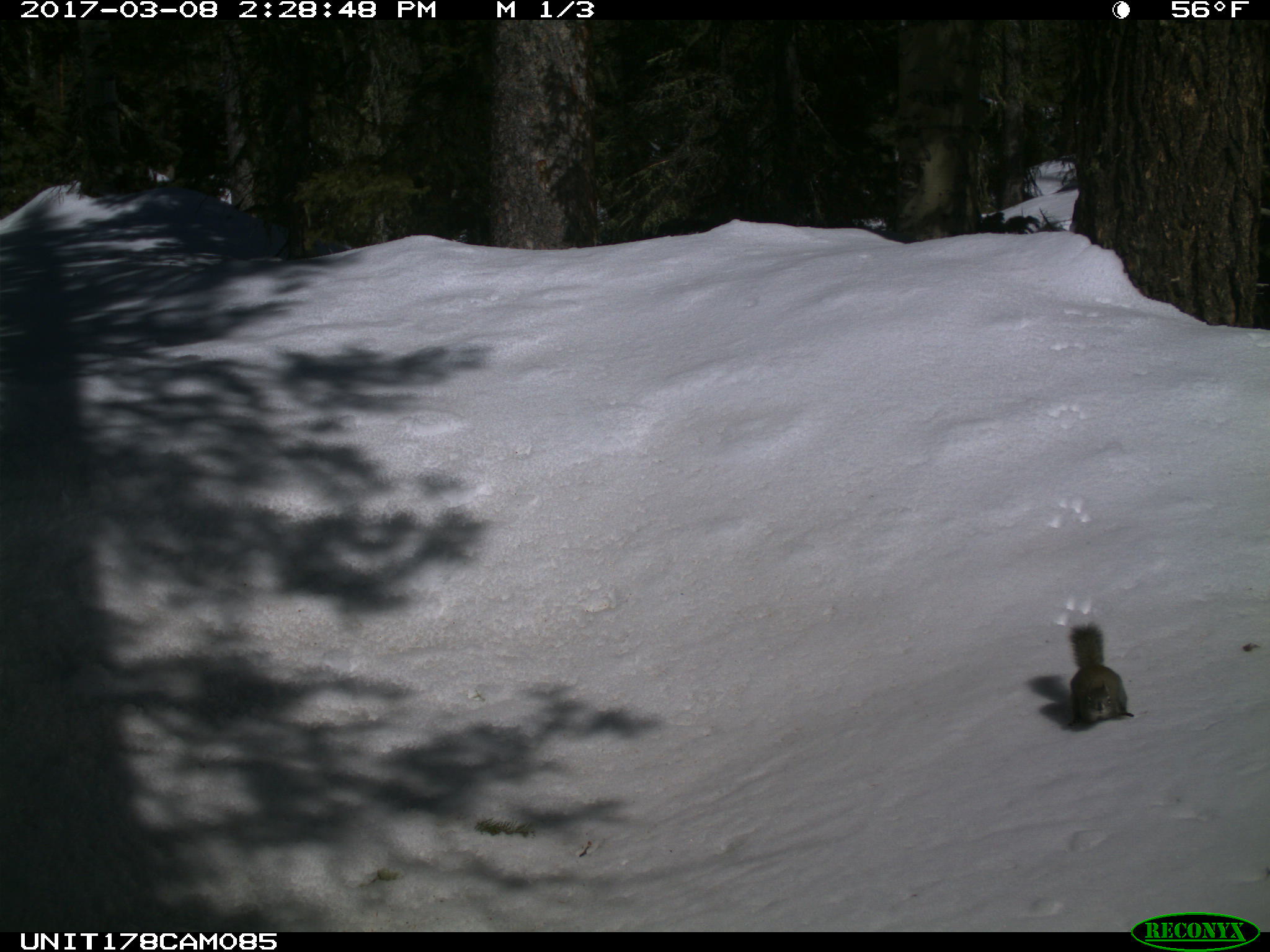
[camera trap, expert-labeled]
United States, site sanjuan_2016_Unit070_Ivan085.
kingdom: Animalia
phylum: Chordata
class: Mammalia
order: Rodentia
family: Sciuridae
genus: Tamiasciurus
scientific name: Tamiasciurus hudsonicus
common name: american red squirrel